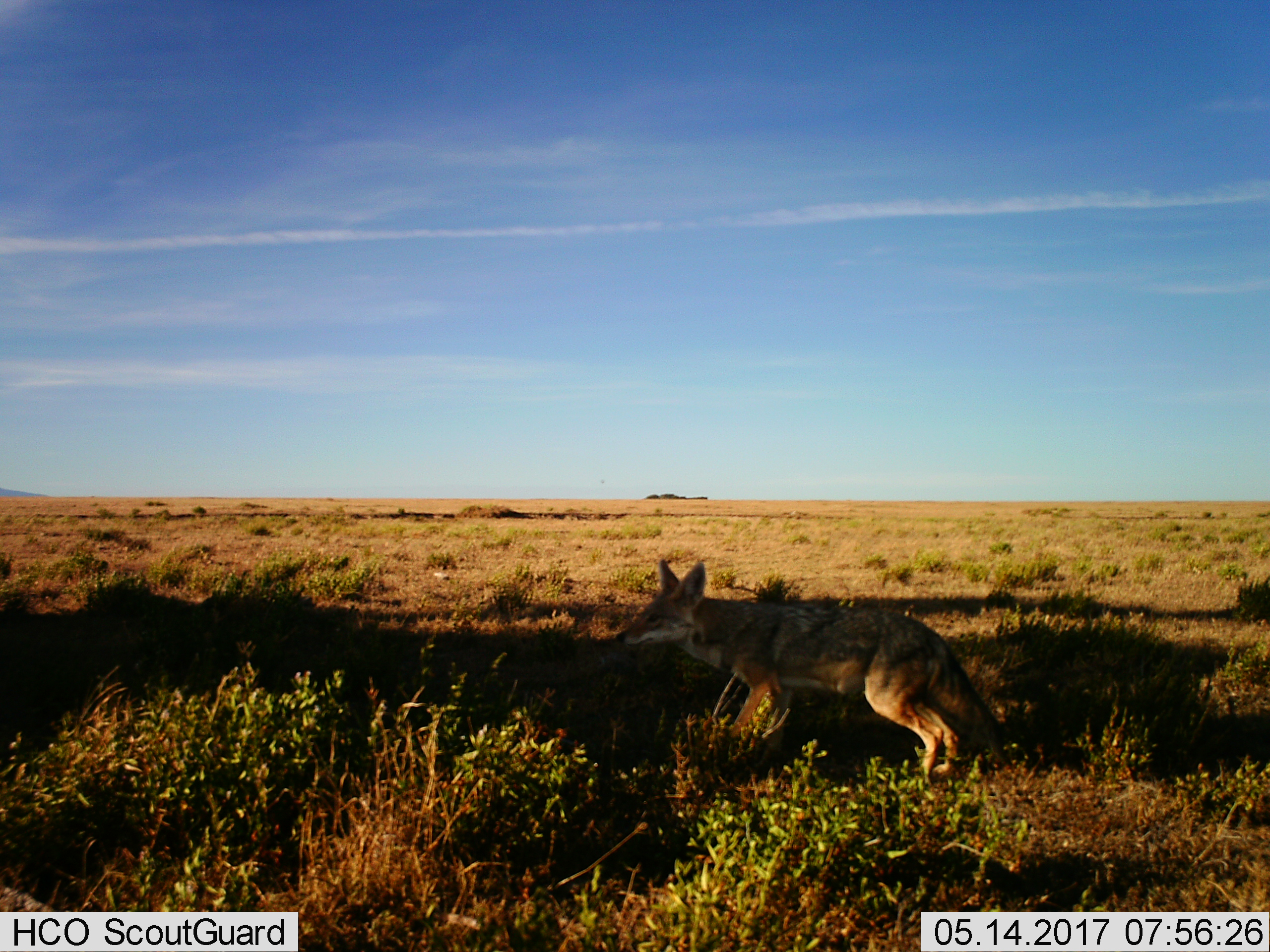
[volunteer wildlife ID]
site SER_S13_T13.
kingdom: Animalia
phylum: Chordata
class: Mammalia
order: Carnivora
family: Canidae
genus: Lupulella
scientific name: Lupulella mesomelas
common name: black-backed jackal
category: jackalblackbacked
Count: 1.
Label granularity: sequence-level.